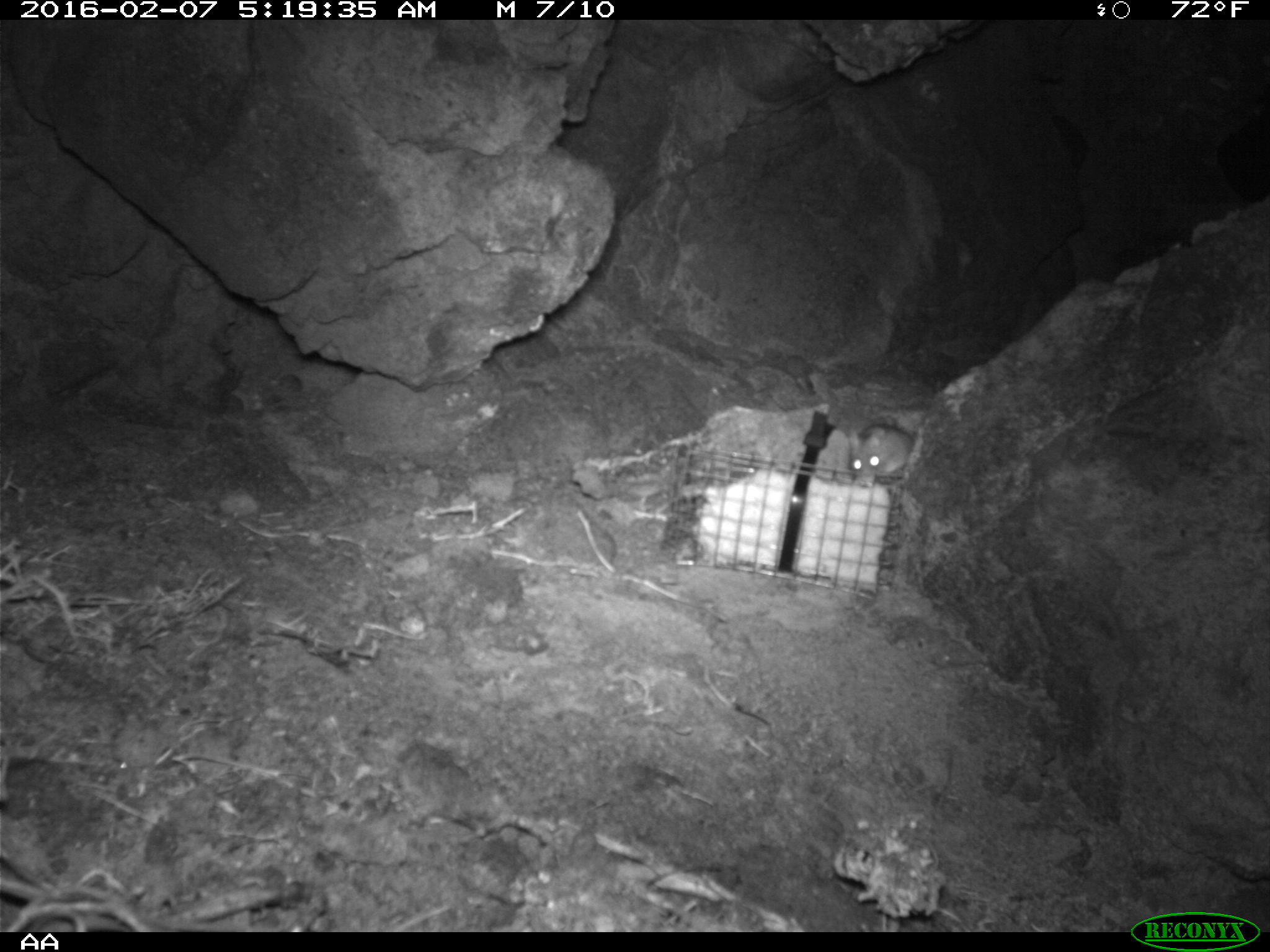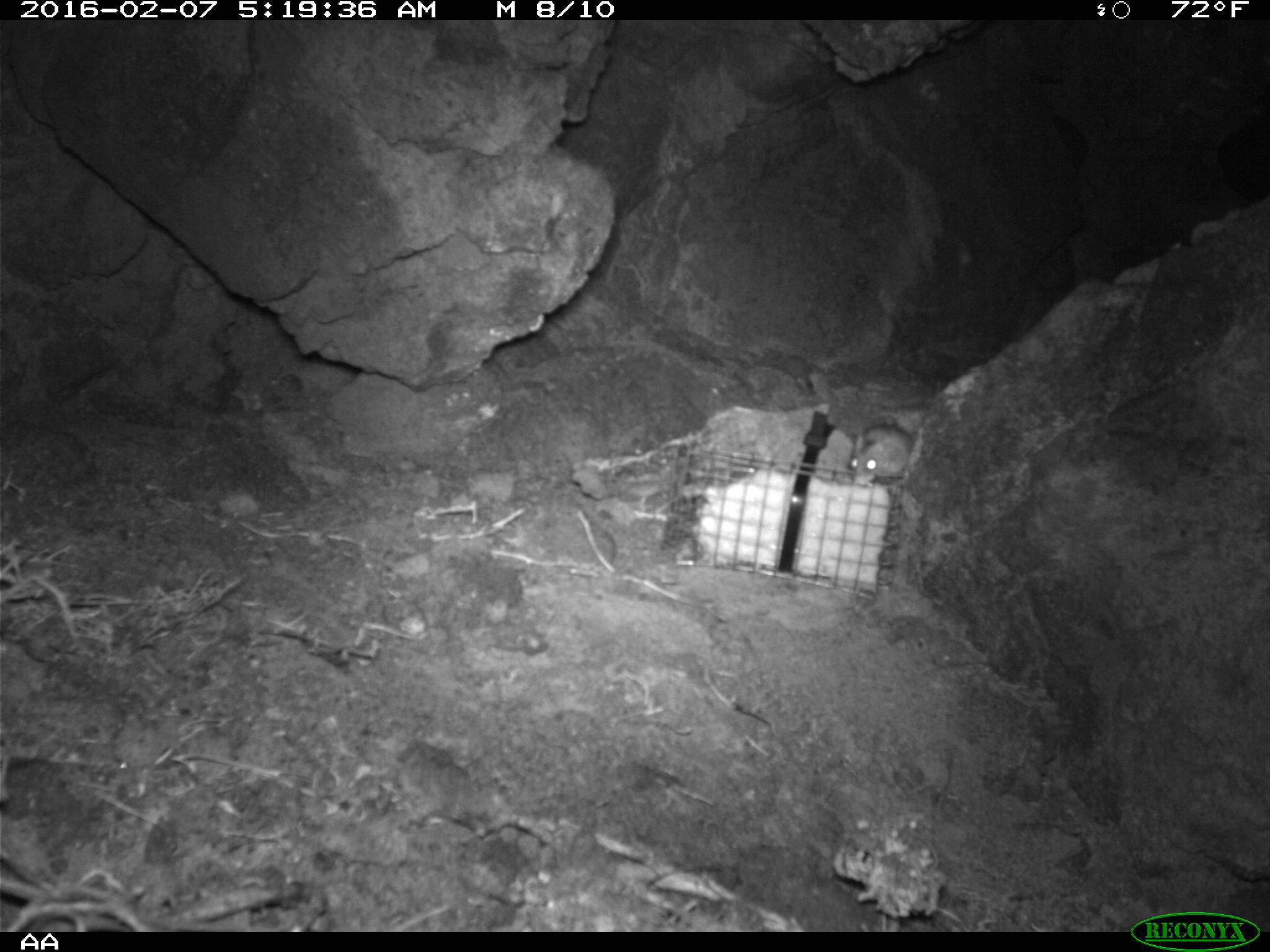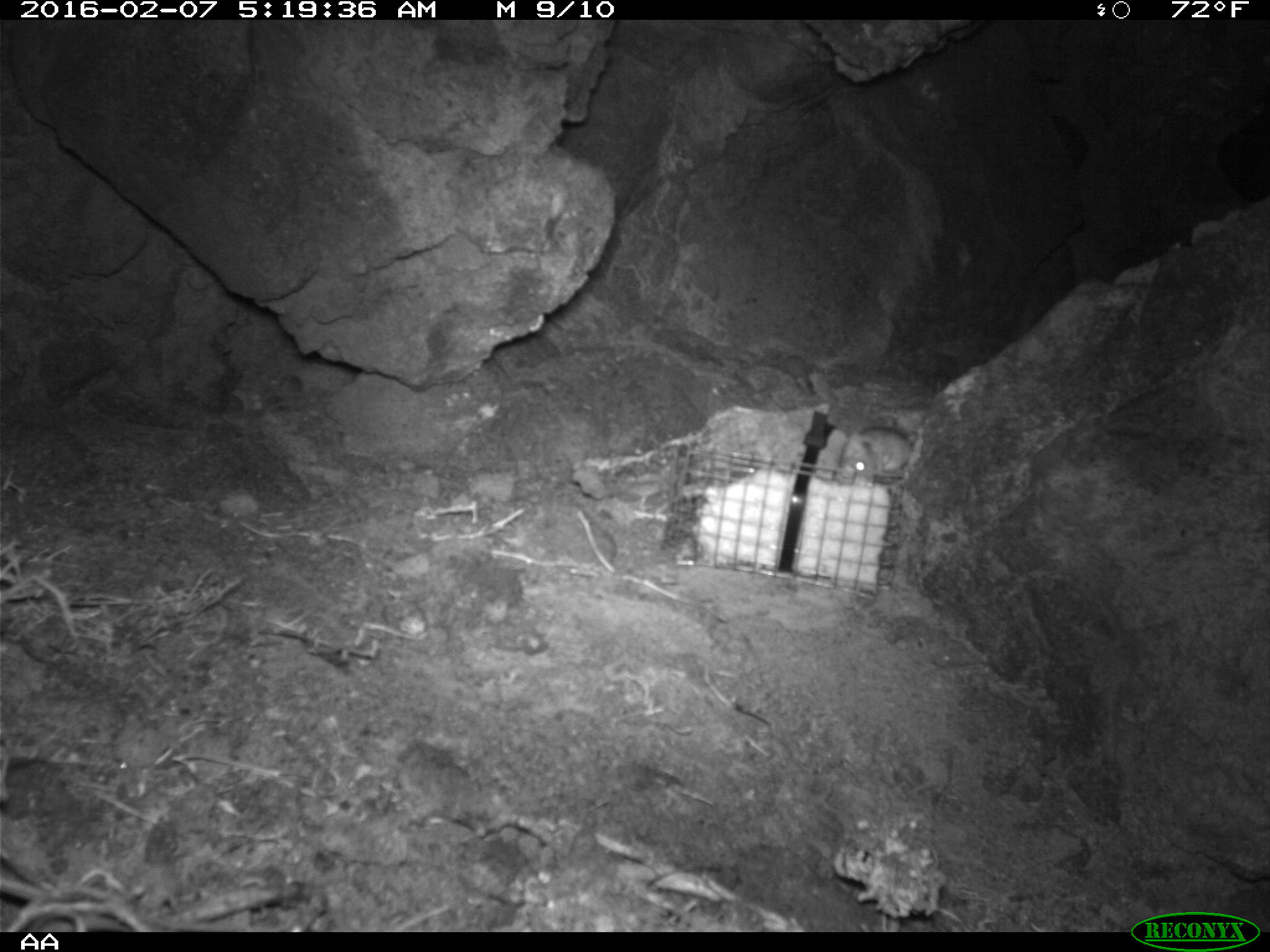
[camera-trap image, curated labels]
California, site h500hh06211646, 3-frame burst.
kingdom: Animalia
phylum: Chordata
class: Mammalia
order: Rodentia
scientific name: Rodentia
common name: rodent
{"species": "rodent (Rodentia)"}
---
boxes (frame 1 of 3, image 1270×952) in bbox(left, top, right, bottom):
rodent: bbox(850, 422, 913, 482)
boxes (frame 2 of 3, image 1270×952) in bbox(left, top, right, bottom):
rodent: bbox(850, 422, 913, 487)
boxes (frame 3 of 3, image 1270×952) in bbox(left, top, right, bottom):
rodent: bbox(841, 416, 918, 487)